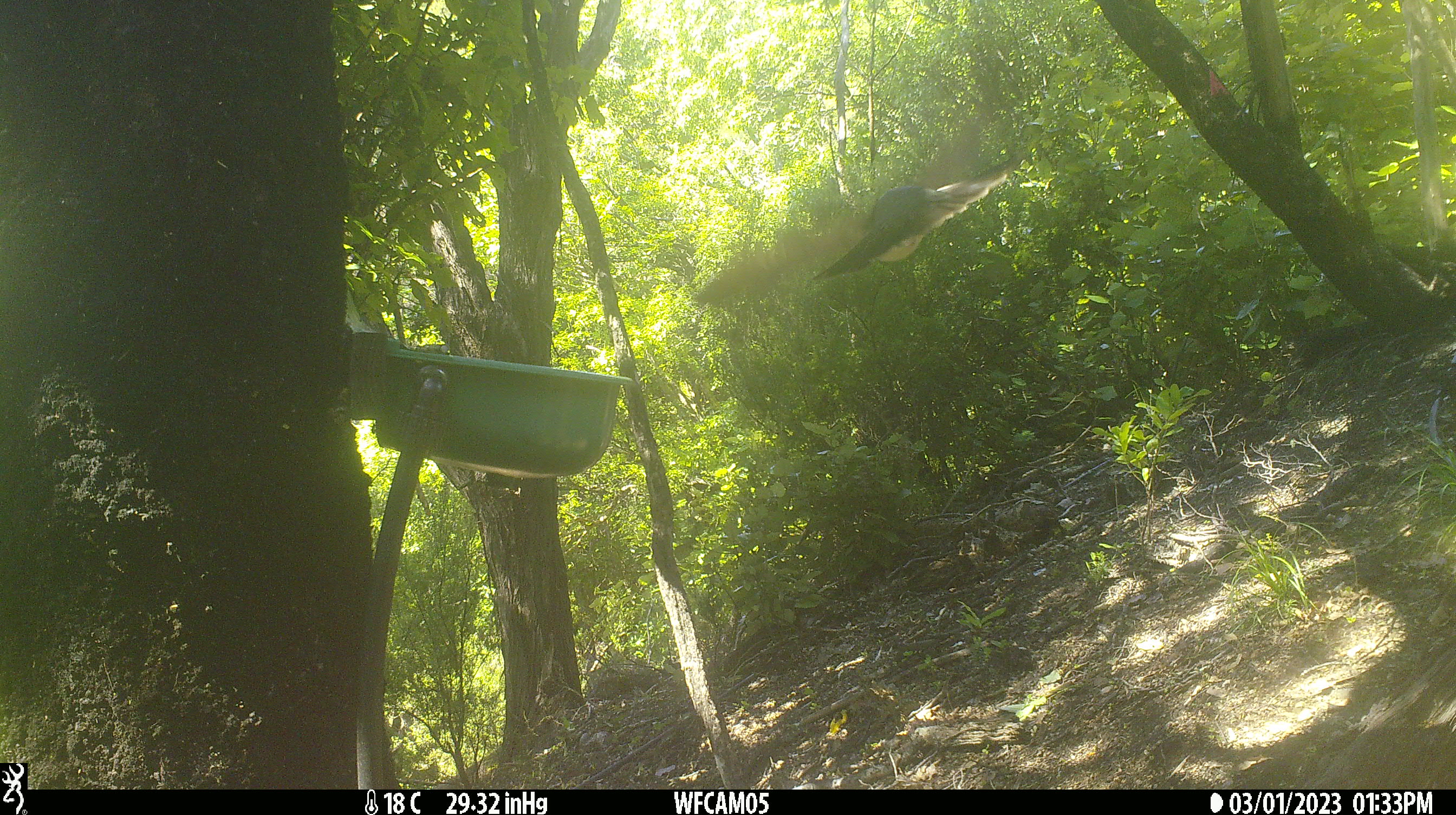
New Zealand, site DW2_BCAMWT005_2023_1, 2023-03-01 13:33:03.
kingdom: Animalia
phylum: Chordata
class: Aves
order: Columbiformes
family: Columbidae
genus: Hemiphaga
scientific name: Hemiphaga novaeseelandiae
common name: new zealand pigeon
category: kereru